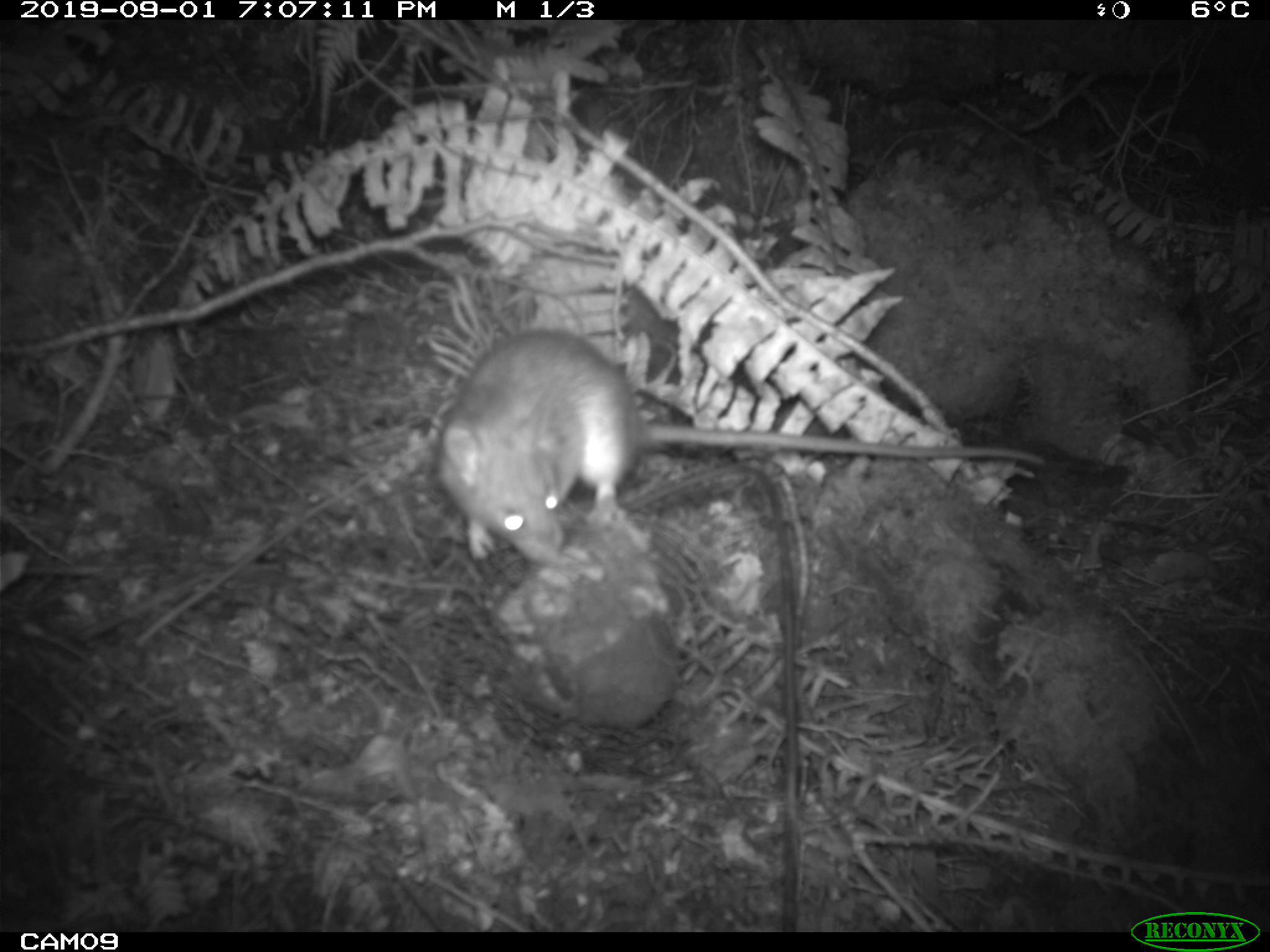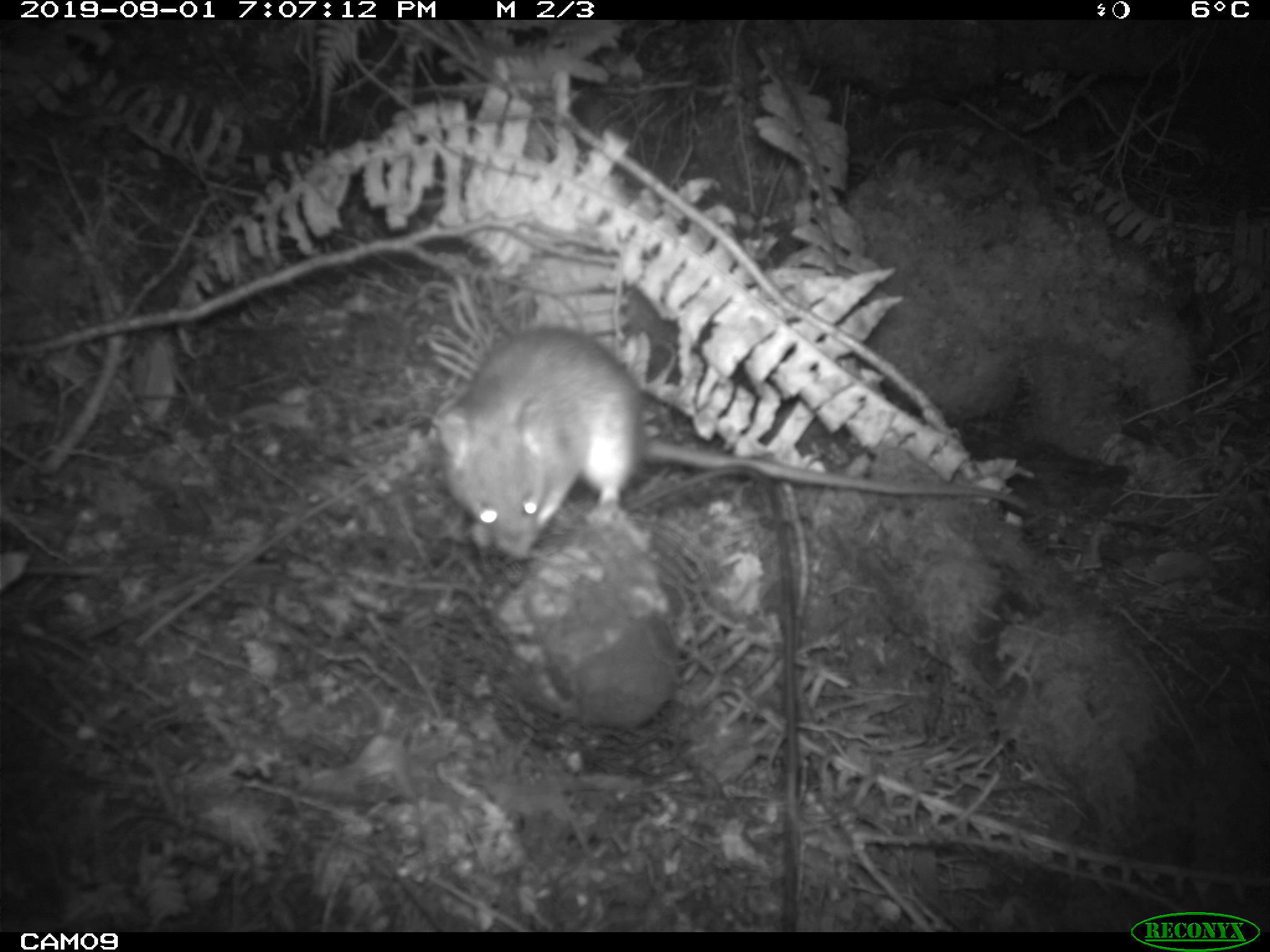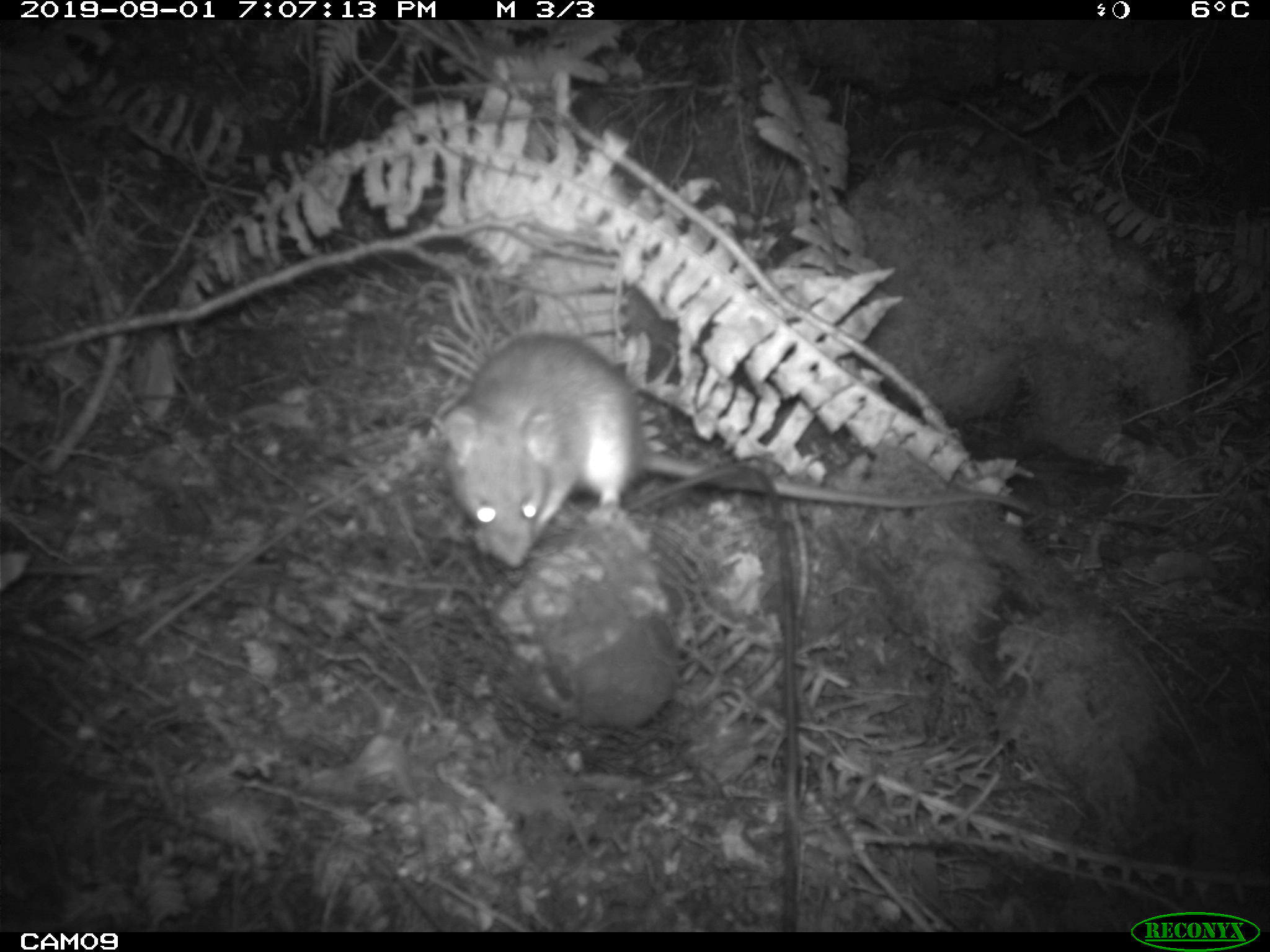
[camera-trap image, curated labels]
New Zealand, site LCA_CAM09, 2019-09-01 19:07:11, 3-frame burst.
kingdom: Animalia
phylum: Chordata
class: Mammalia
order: Rodentia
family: Muridae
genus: Rattus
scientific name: Rattus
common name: rat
Rat (Rattus).